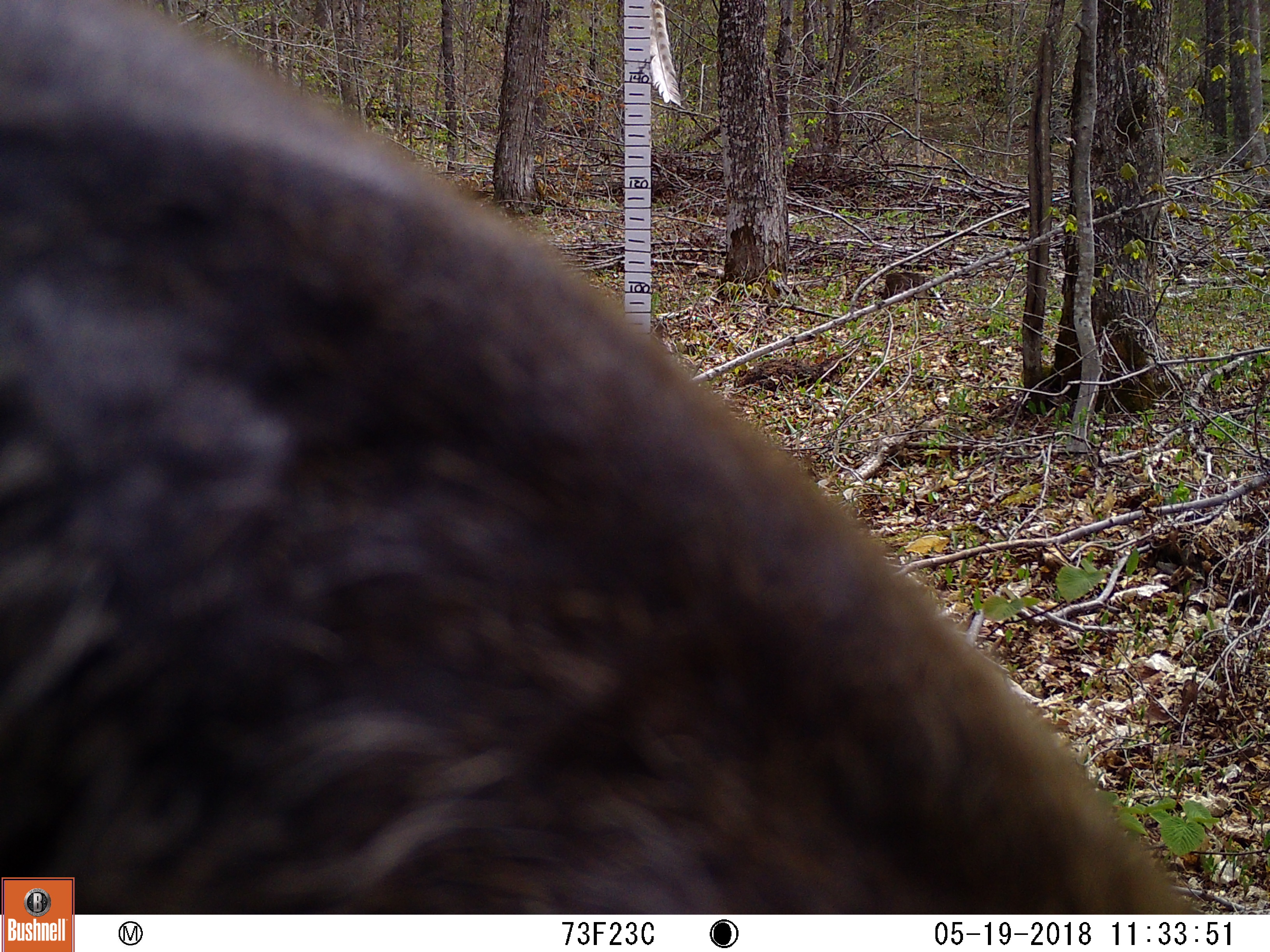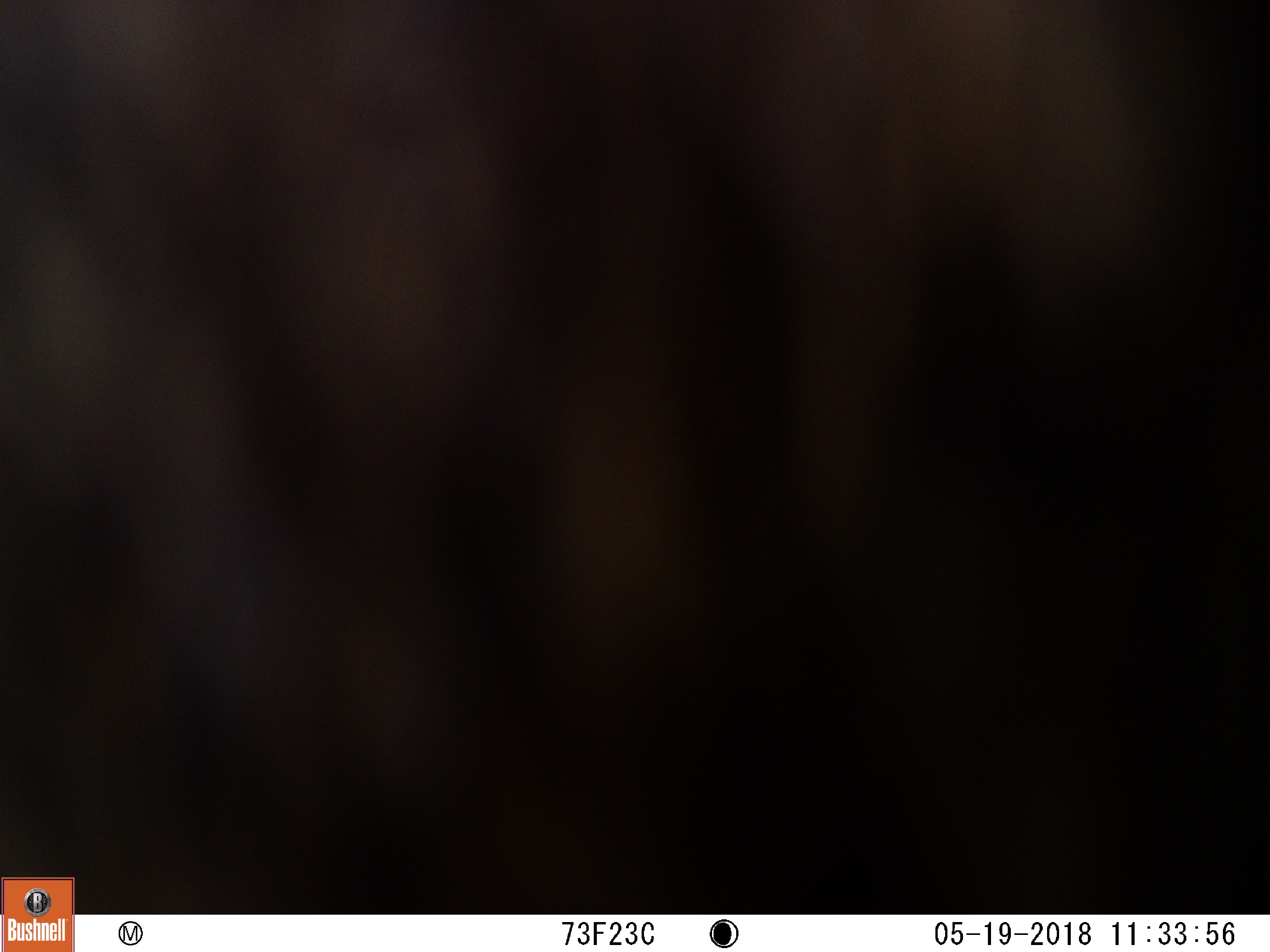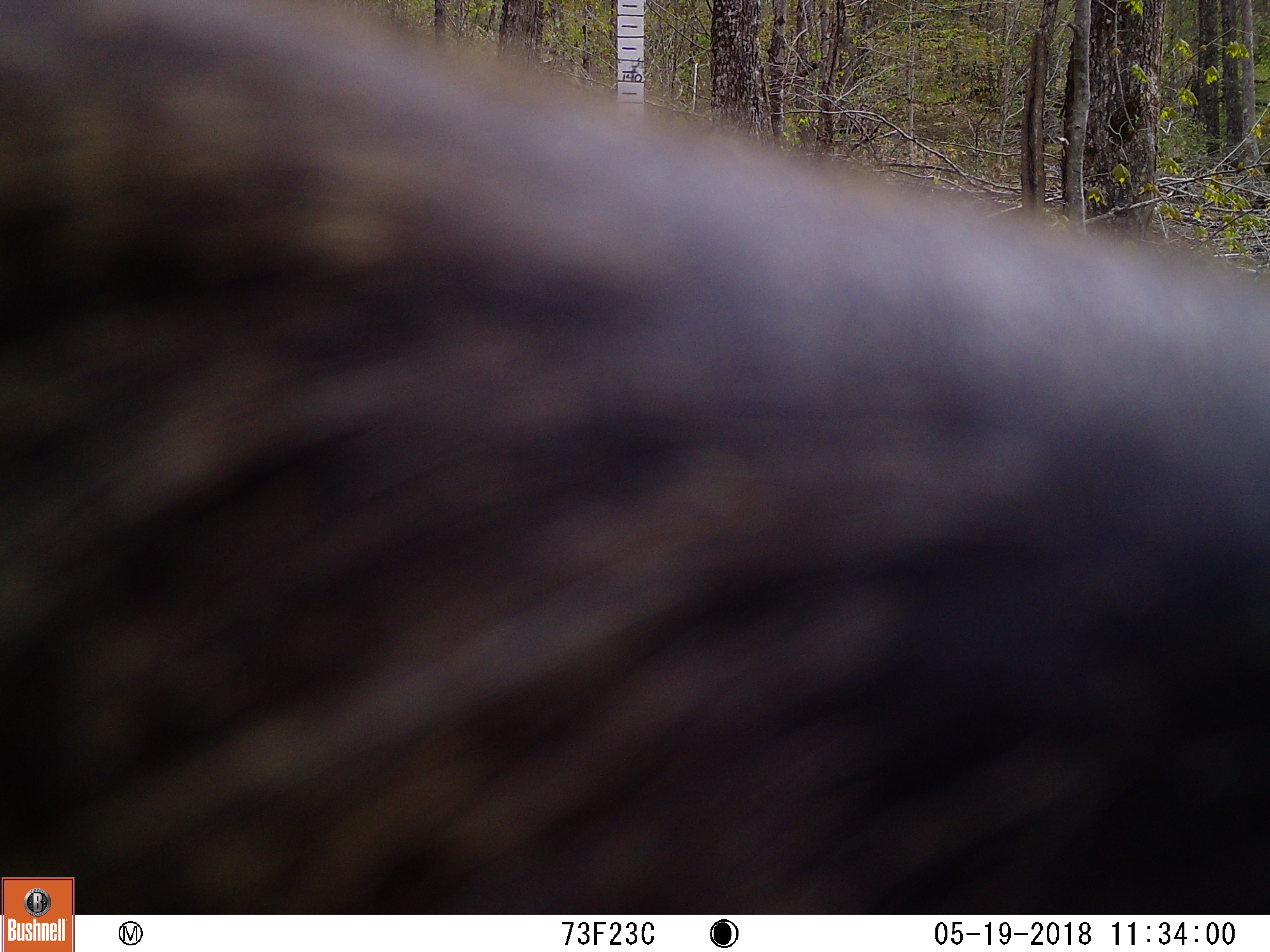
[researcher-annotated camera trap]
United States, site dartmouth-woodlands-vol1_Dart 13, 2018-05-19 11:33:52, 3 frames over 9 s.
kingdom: Animalia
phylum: Chordata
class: Mammalia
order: Artiodactyla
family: Cervidae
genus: Alces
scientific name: Alces alces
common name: moose